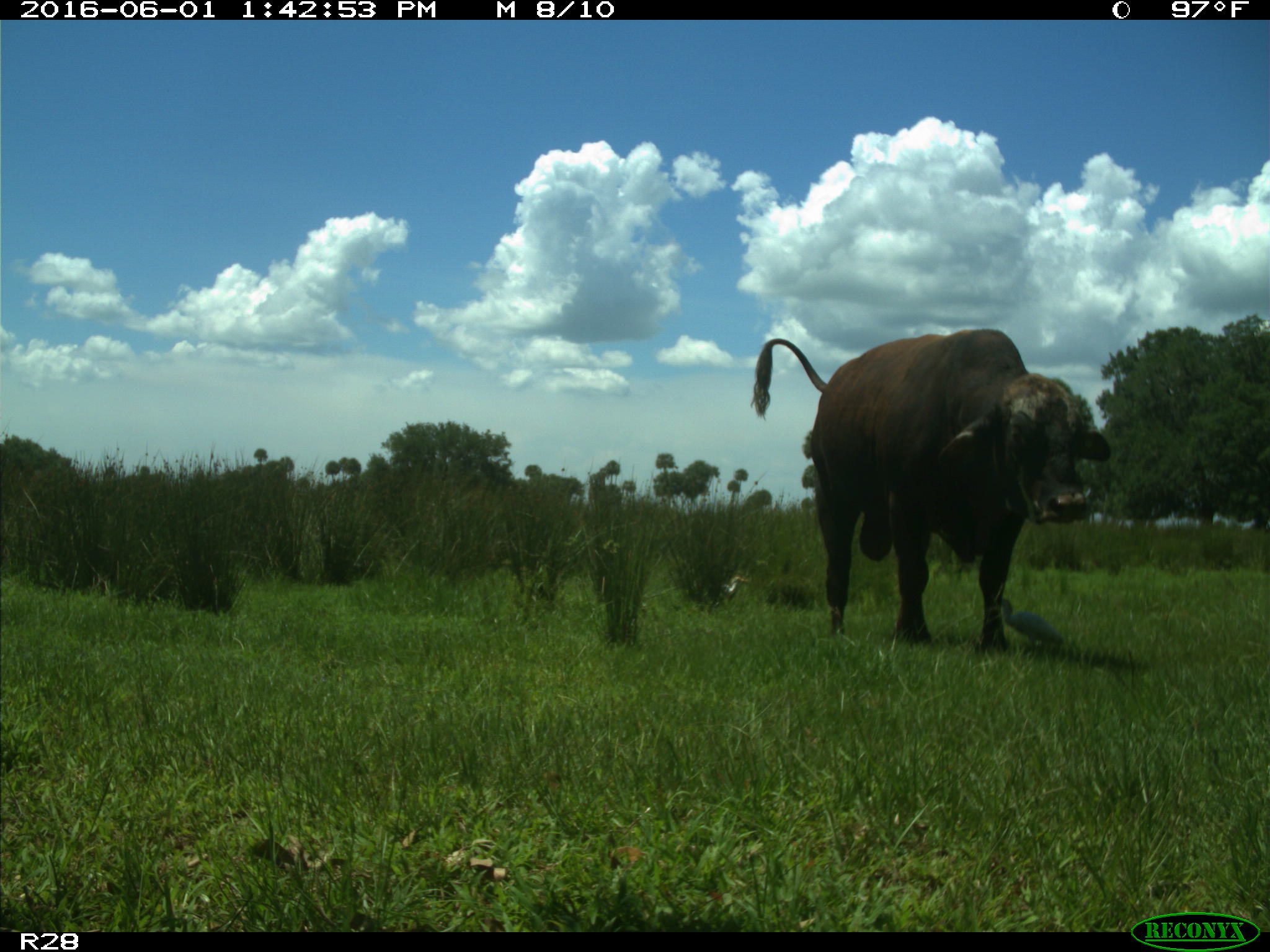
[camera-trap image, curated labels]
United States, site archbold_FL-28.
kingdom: Animalia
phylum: Chordata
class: Mammalia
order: Artiodactyla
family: Bovidae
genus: Bos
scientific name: Bos taurus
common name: domestic cow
Bos taurus (domestic cow).